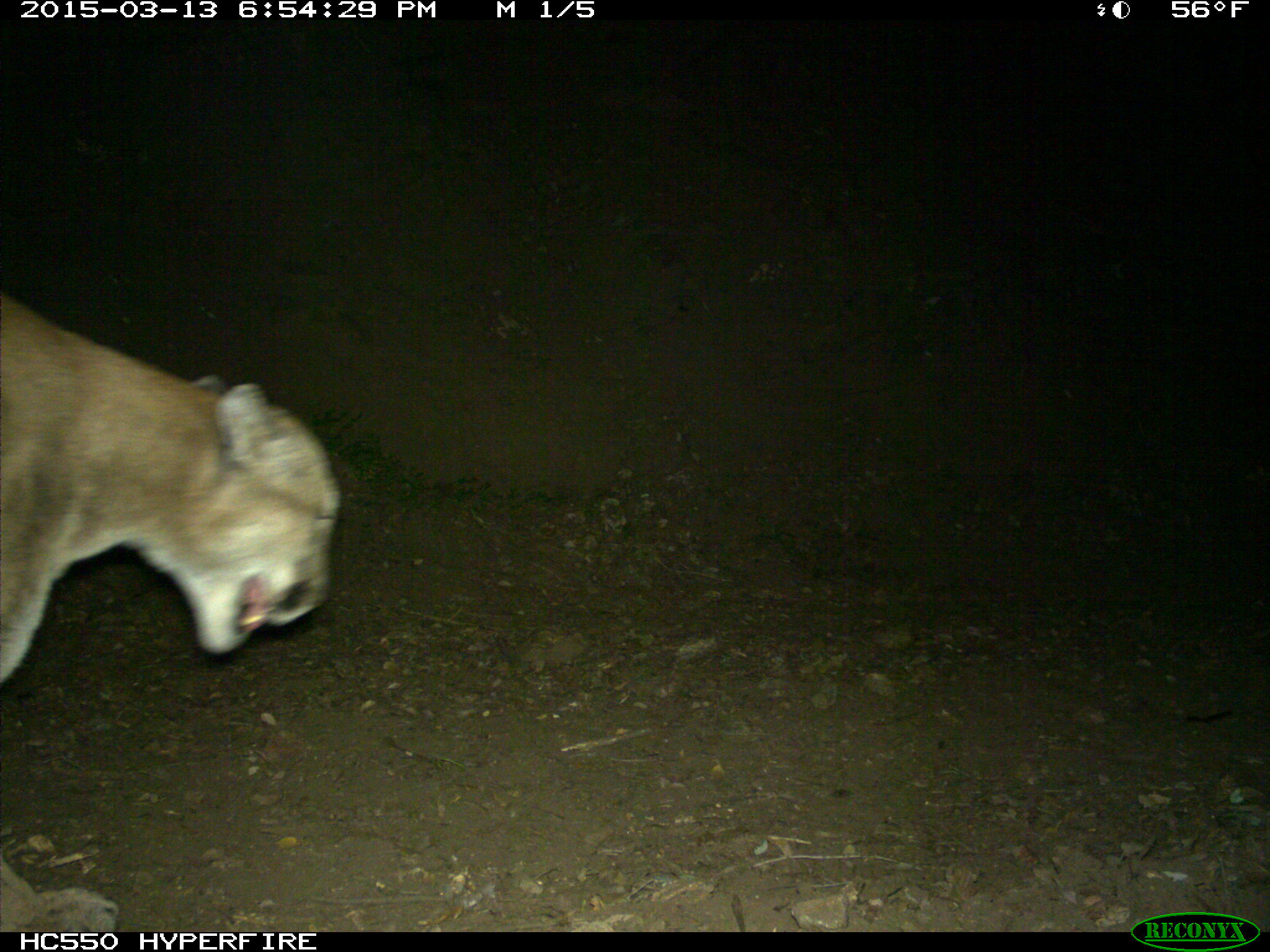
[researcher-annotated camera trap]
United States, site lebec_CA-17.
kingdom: Animalia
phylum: Chordata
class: Mammalia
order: Carnivora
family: Felidae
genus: Puma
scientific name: Puma concolor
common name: mountain lion